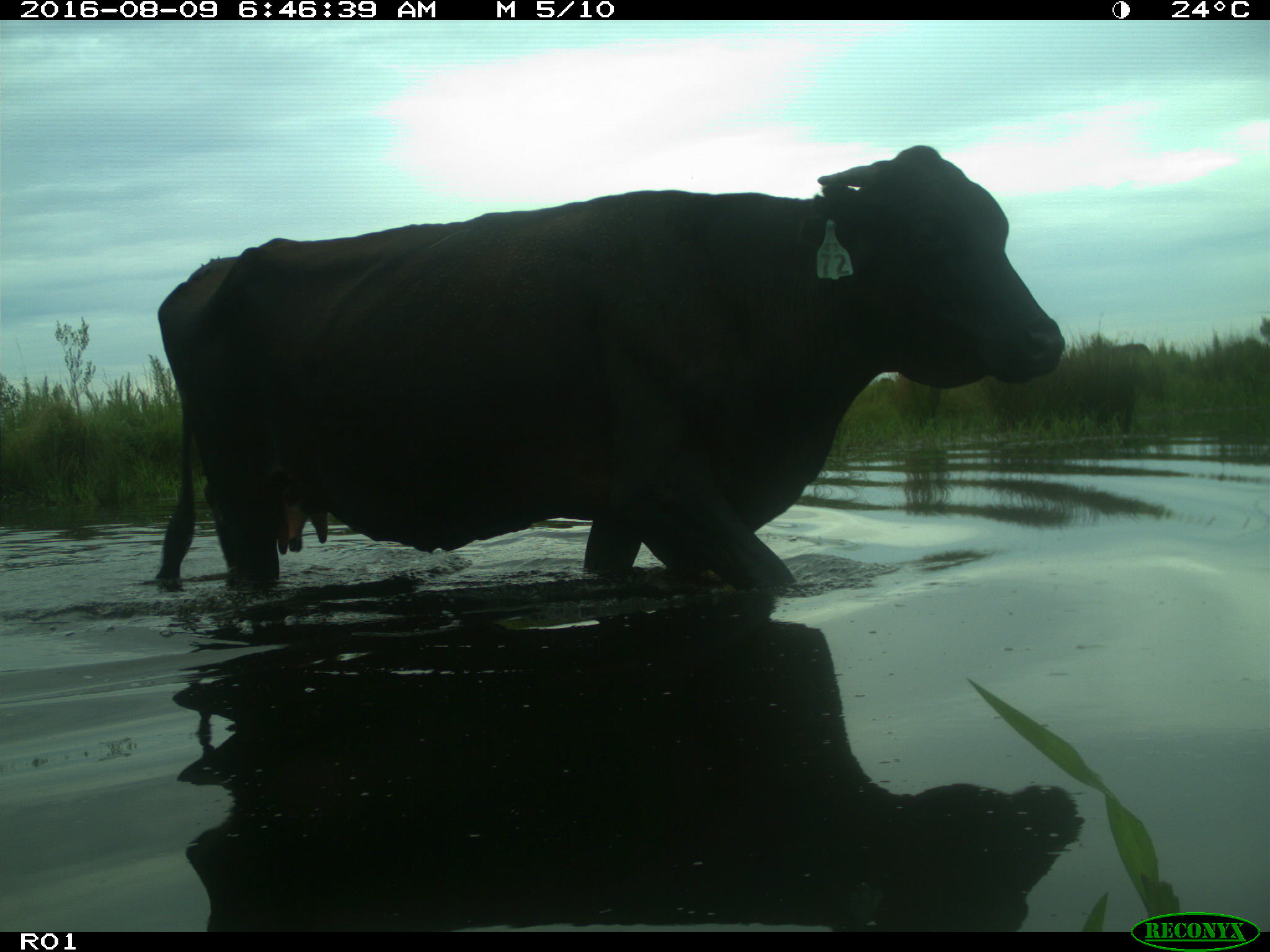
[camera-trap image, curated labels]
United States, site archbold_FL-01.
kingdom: Animalia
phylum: Chordata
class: Mammalia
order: Artiodactyla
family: Bovidae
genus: Bos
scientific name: Bos taurus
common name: domestic cow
Bos taurus (domestic cow).